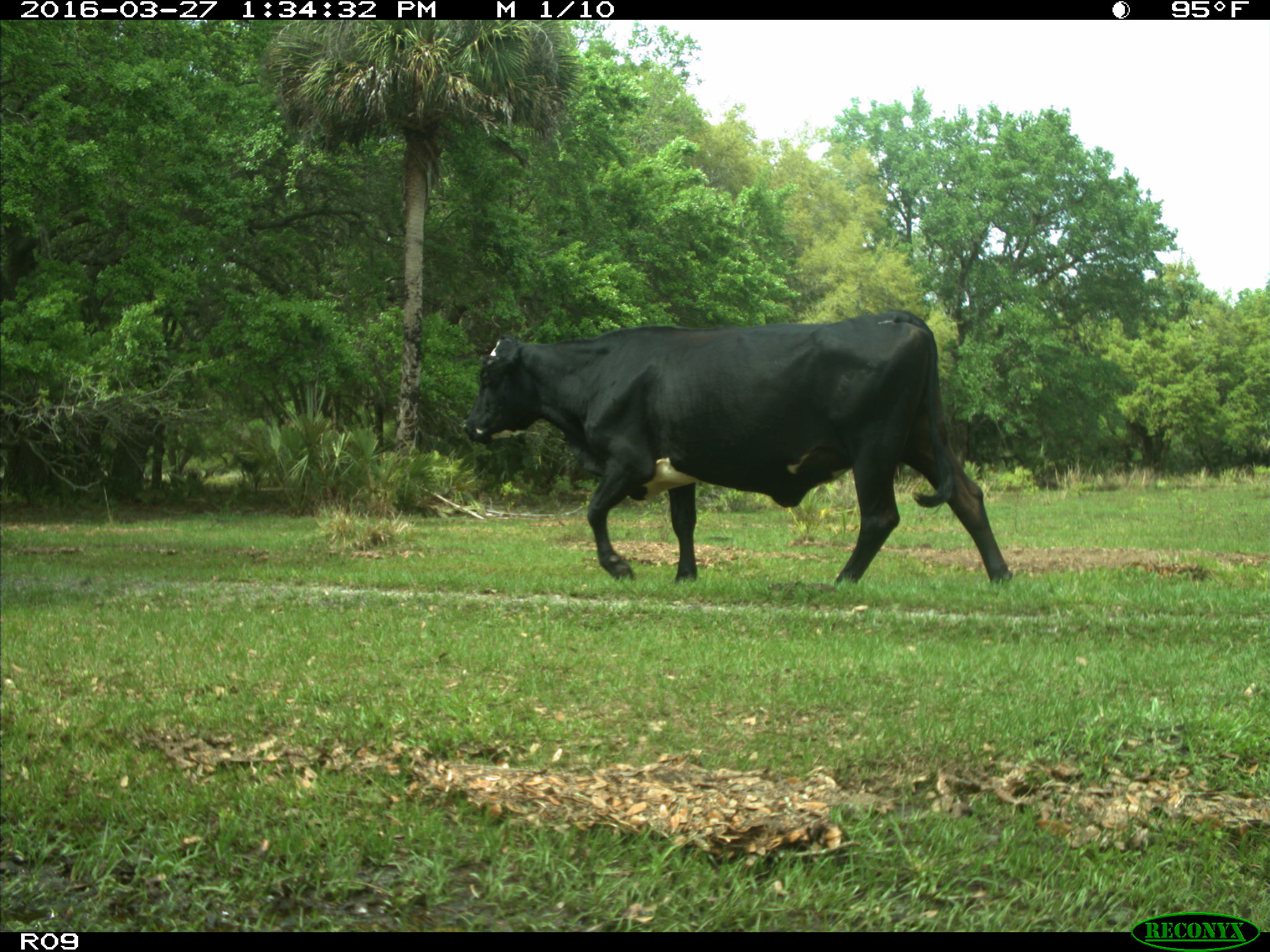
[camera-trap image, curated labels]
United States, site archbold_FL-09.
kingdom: Animalia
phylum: Chordata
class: Mammalia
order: Artiodactyla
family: Bovidae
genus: Bos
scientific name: Bos taurus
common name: domestic cow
Bos taurus (domestic cow).